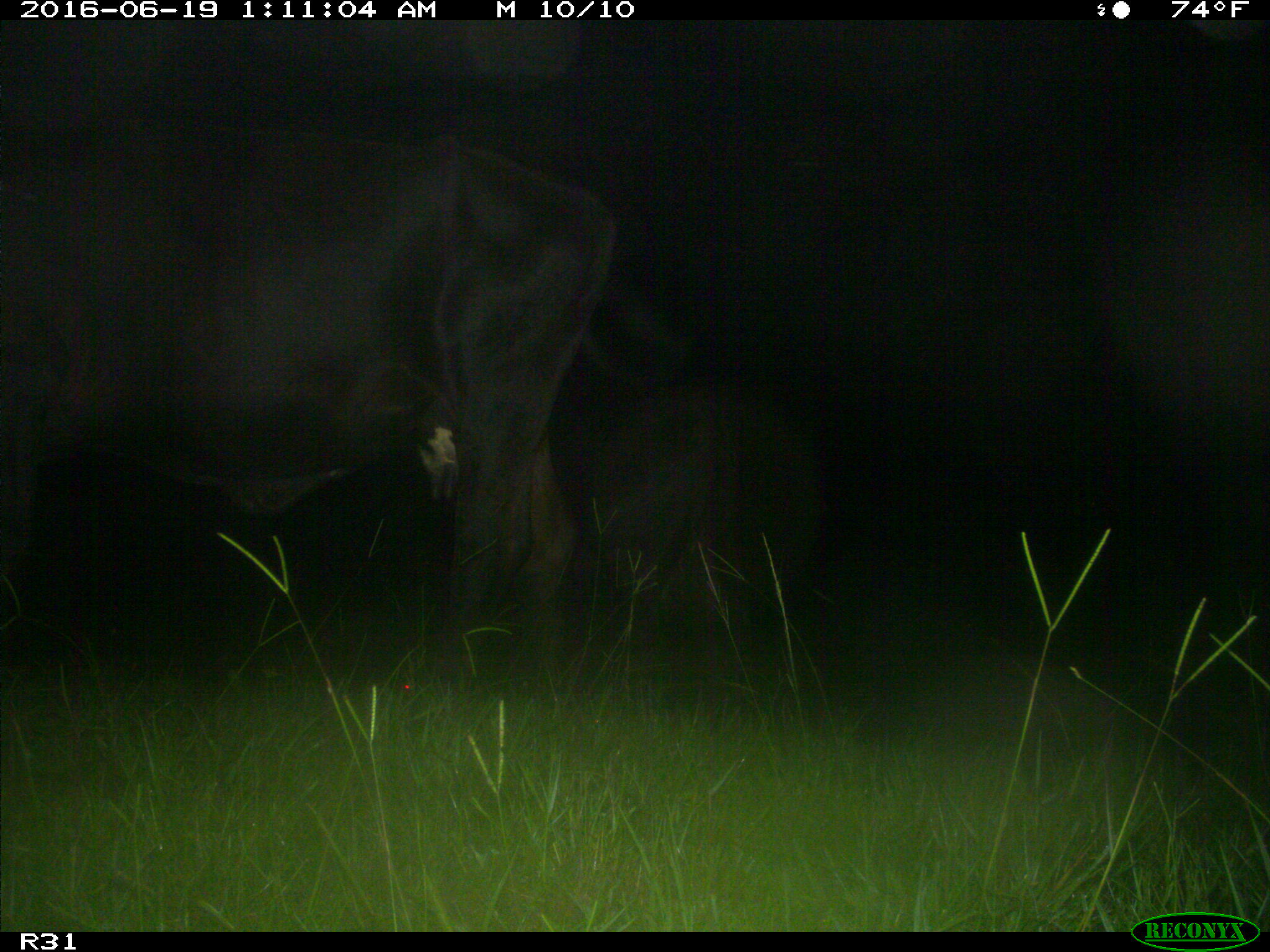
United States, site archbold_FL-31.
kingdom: Animalia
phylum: Chordata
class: Mammalia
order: Artiodactyla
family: Bovidae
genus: Bos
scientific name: Bos taurus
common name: domestic cow